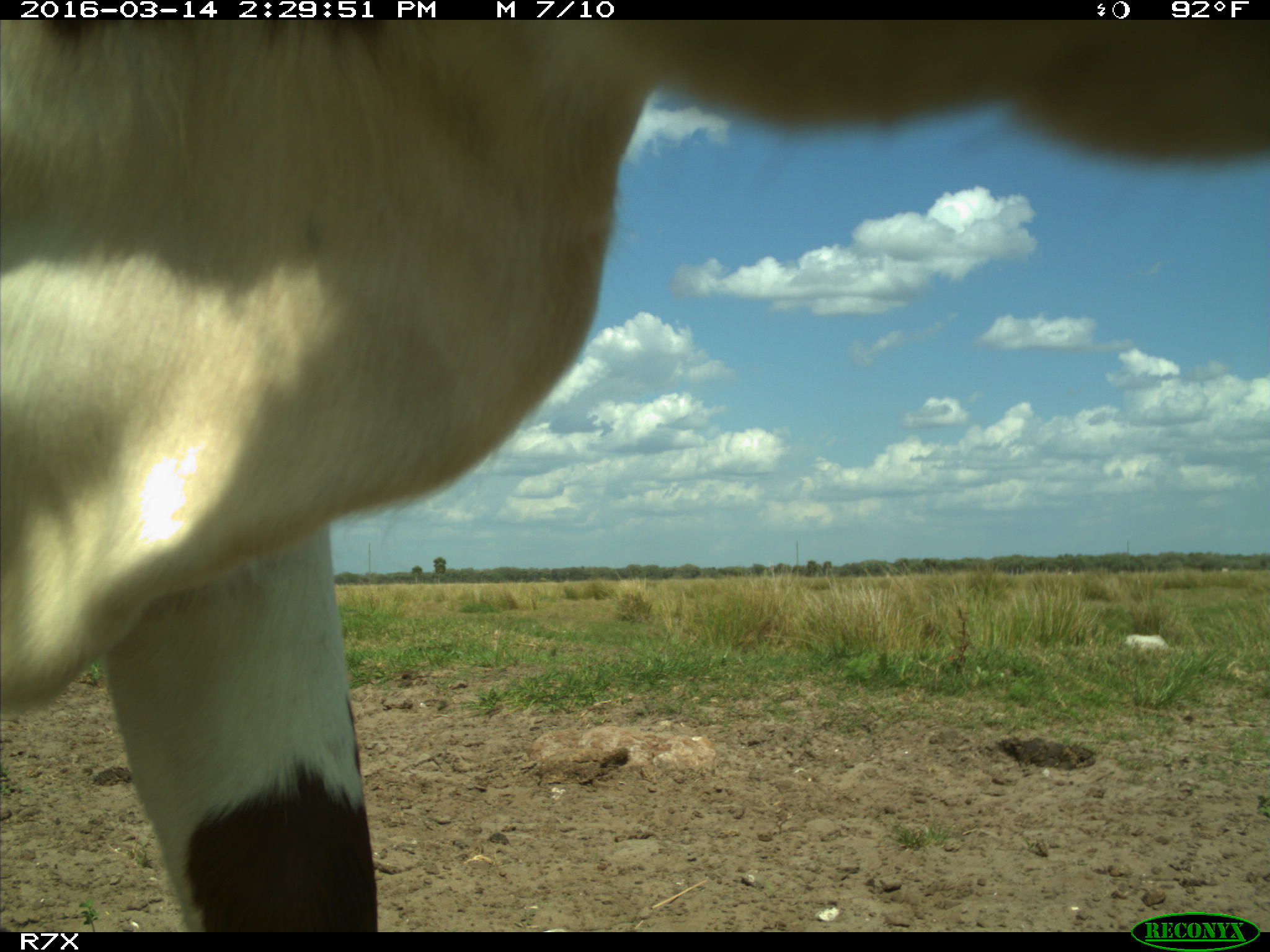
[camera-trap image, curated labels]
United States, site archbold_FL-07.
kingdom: Animalia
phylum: Chordata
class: Mammalia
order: Artiodactyla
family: Bovidae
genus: Bos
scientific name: Bos taurus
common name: domestic cow